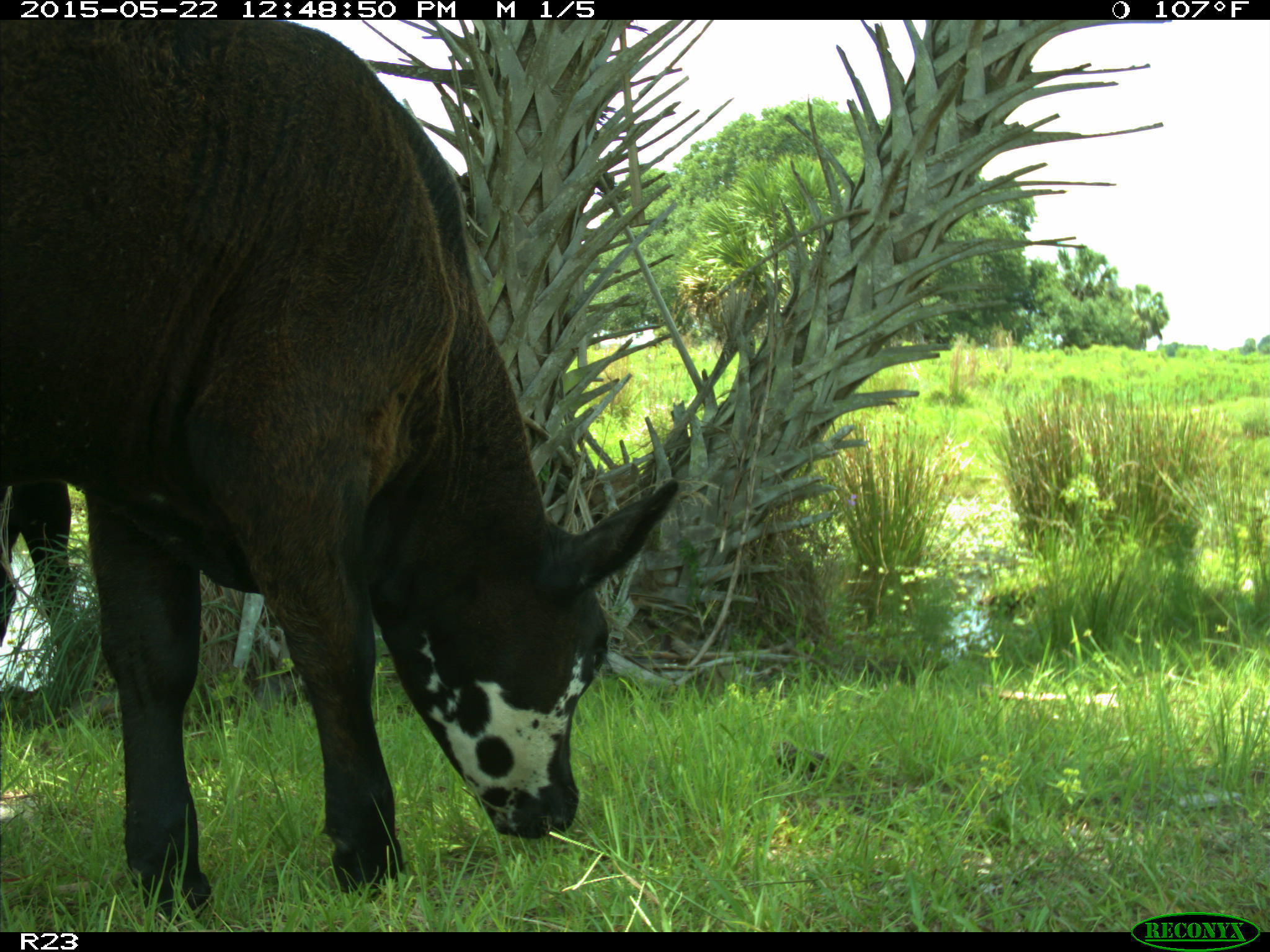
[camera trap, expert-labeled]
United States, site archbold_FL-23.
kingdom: Animalia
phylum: Chordata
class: Mammalia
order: Artiodactyla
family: Bovidae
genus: Bos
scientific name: Bos taurus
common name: domestic cow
Bos taurus (domestic cow).